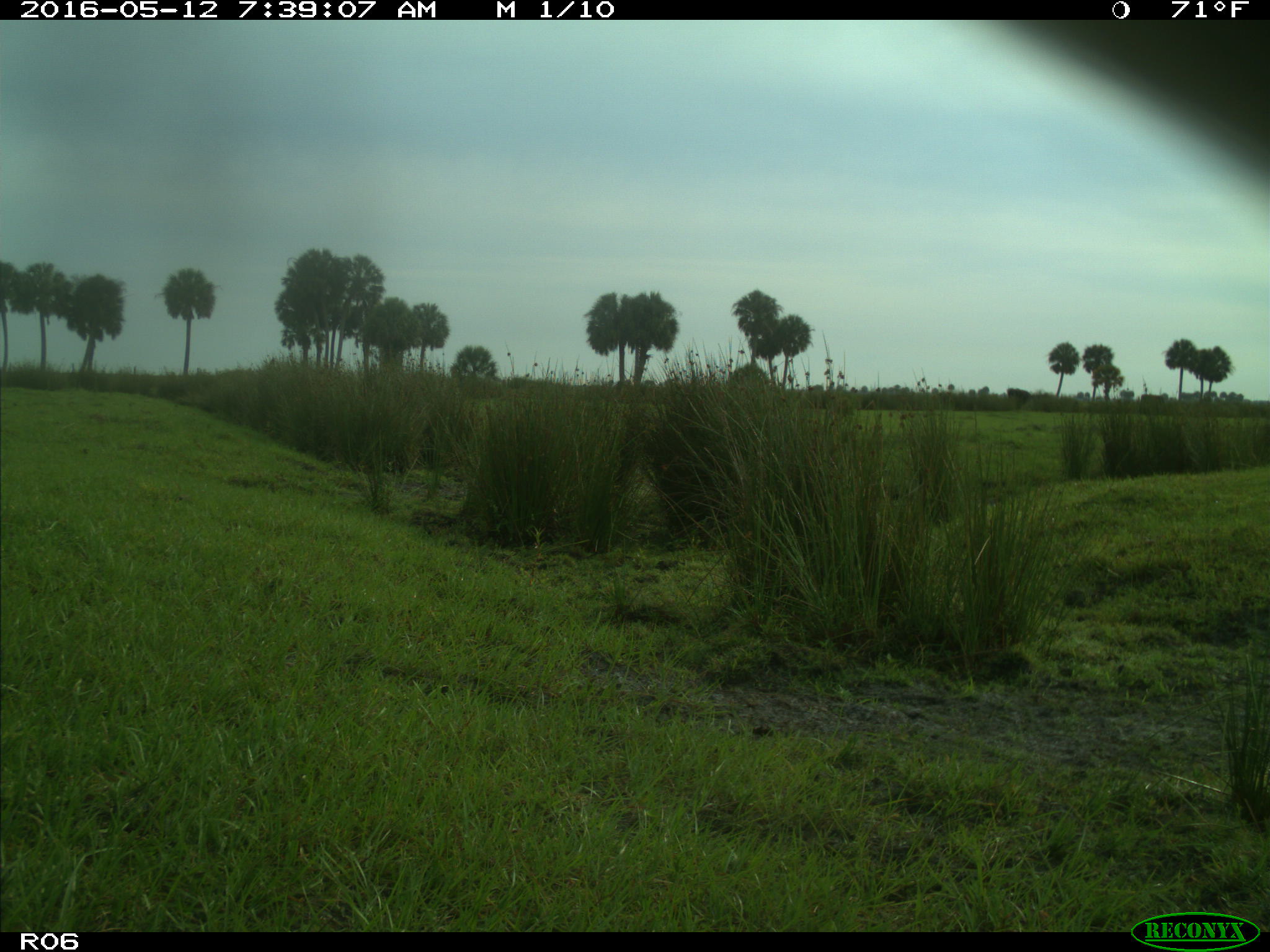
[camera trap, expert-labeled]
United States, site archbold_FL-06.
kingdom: Animalia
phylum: Chordata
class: Mammalia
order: Artiodactyla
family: Bovidae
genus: Bos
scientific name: Bos taurus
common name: domestic cow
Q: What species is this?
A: Bos taurus (domestic cow).